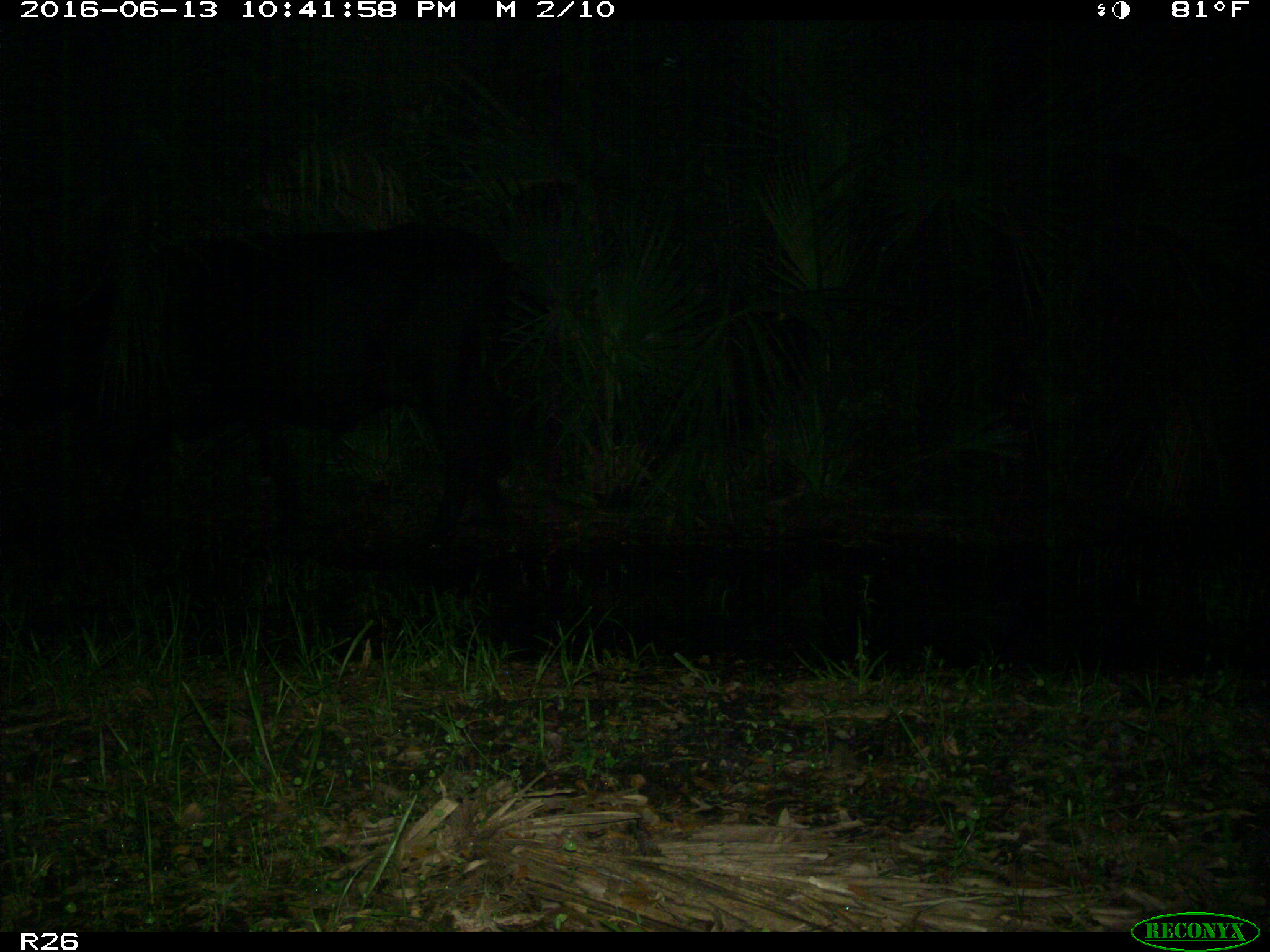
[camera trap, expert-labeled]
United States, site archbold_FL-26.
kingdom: Animalia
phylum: Chordata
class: Mammalia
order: Artiodactyla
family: Bovidae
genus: Bos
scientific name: Bos taurus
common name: domestic cow